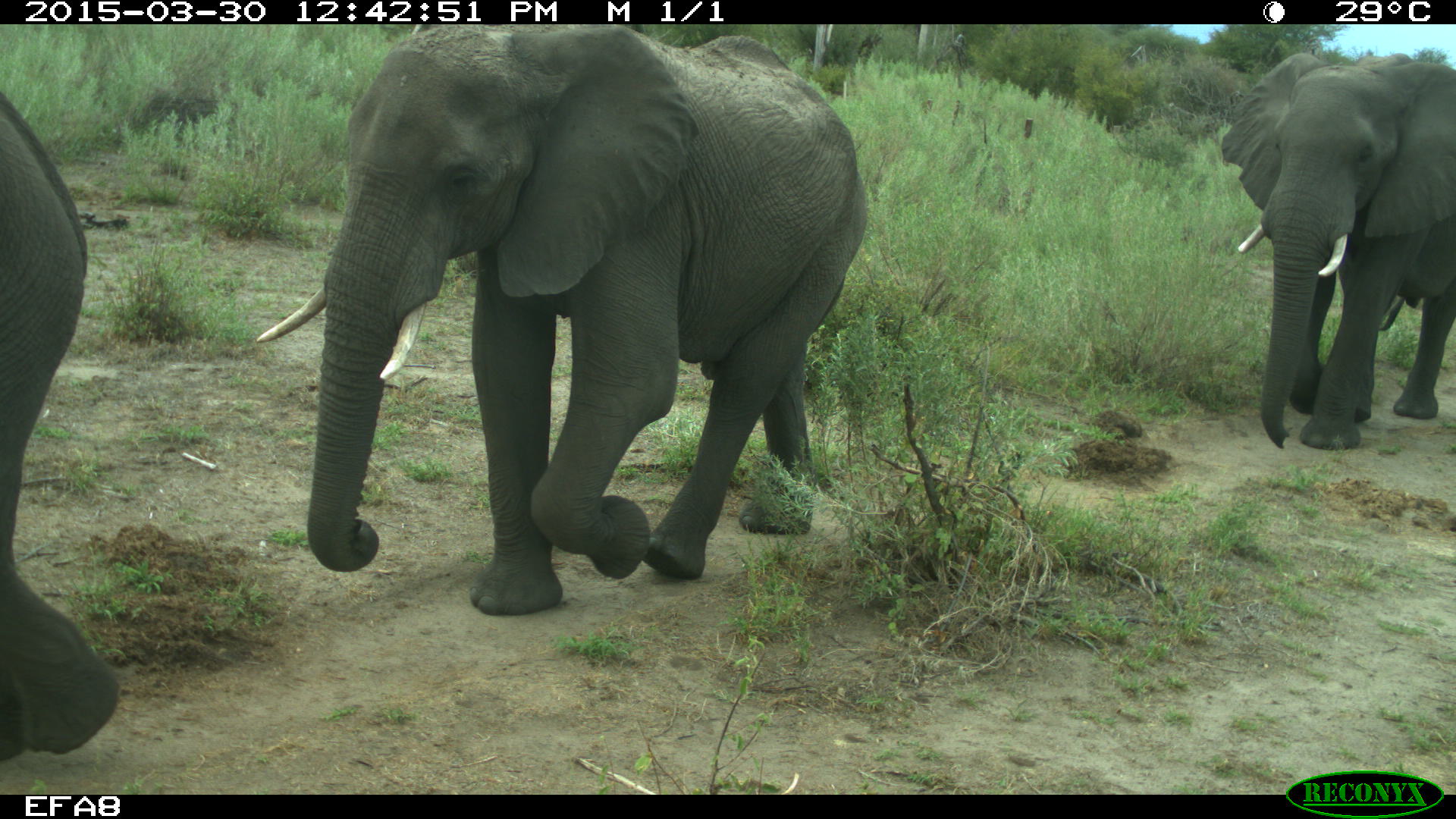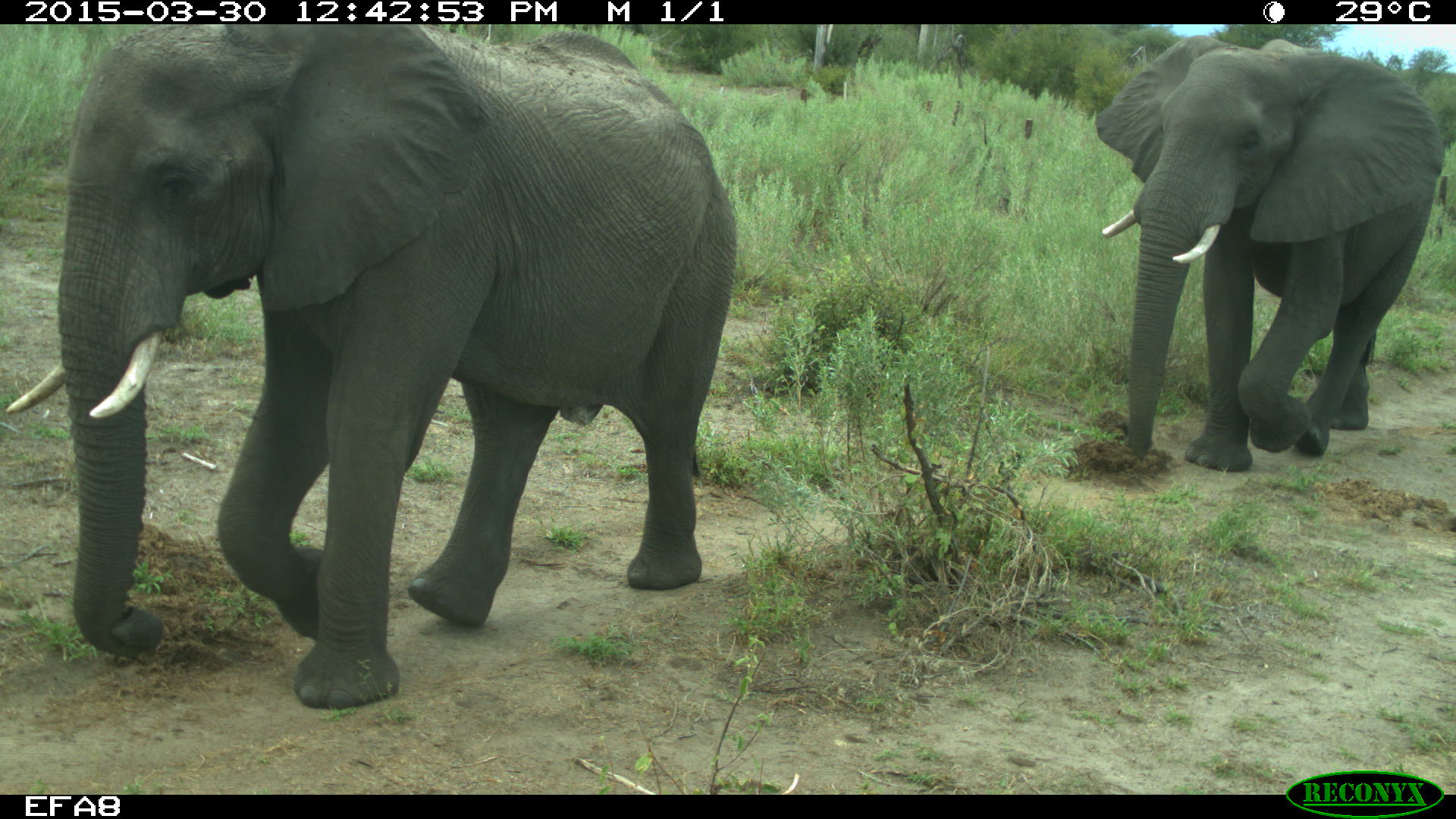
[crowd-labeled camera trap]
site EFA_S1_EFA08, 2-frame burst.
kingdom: Animalia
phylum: Chordata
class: Mammalia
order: Proboscidea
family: Elephantidae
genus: Loxodonta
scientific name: Loxodonta africana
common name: african bush elephant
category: elephant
Elephant (african bush elephant) (Loxodonta africana), count 3. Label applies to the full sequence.